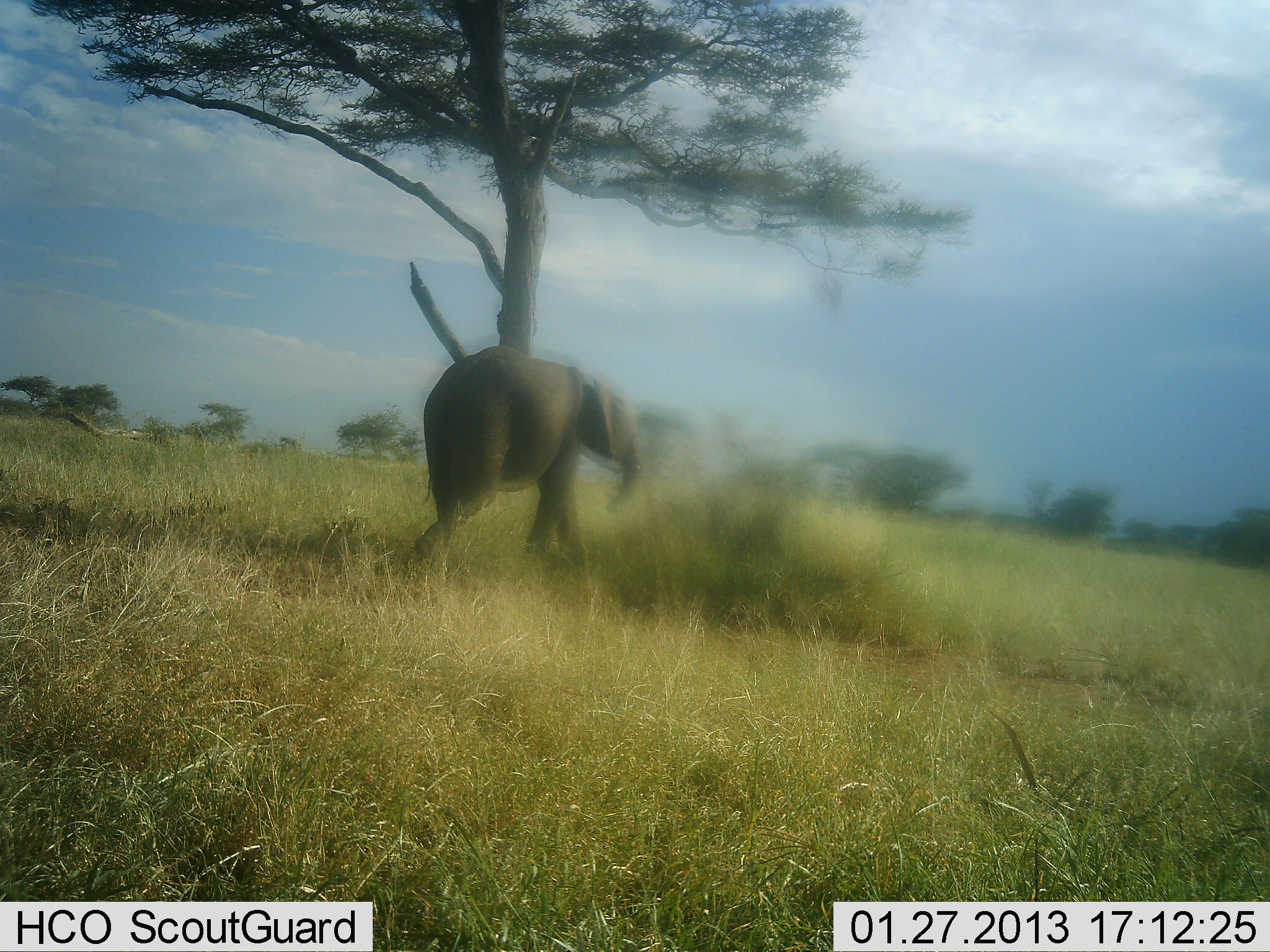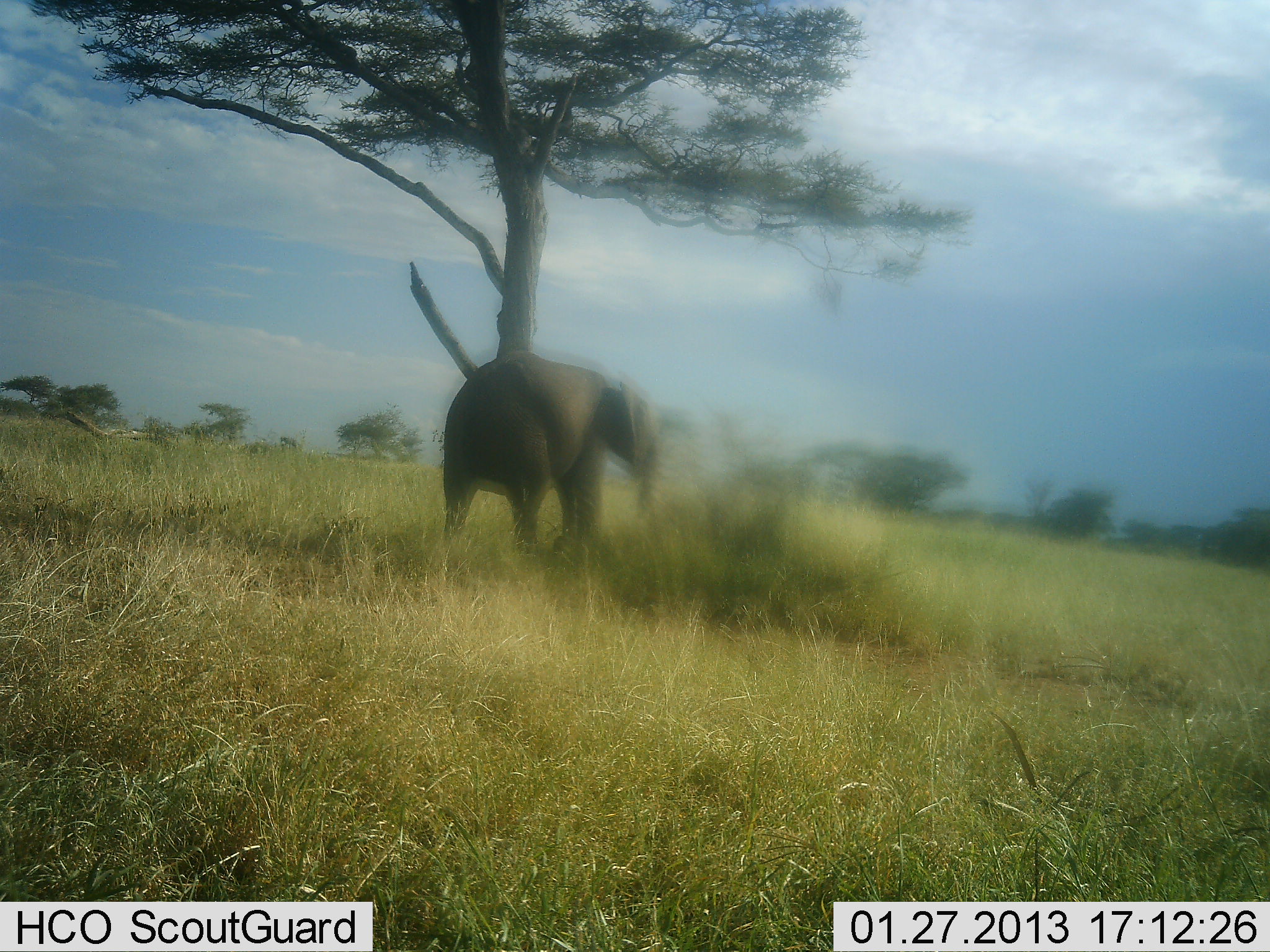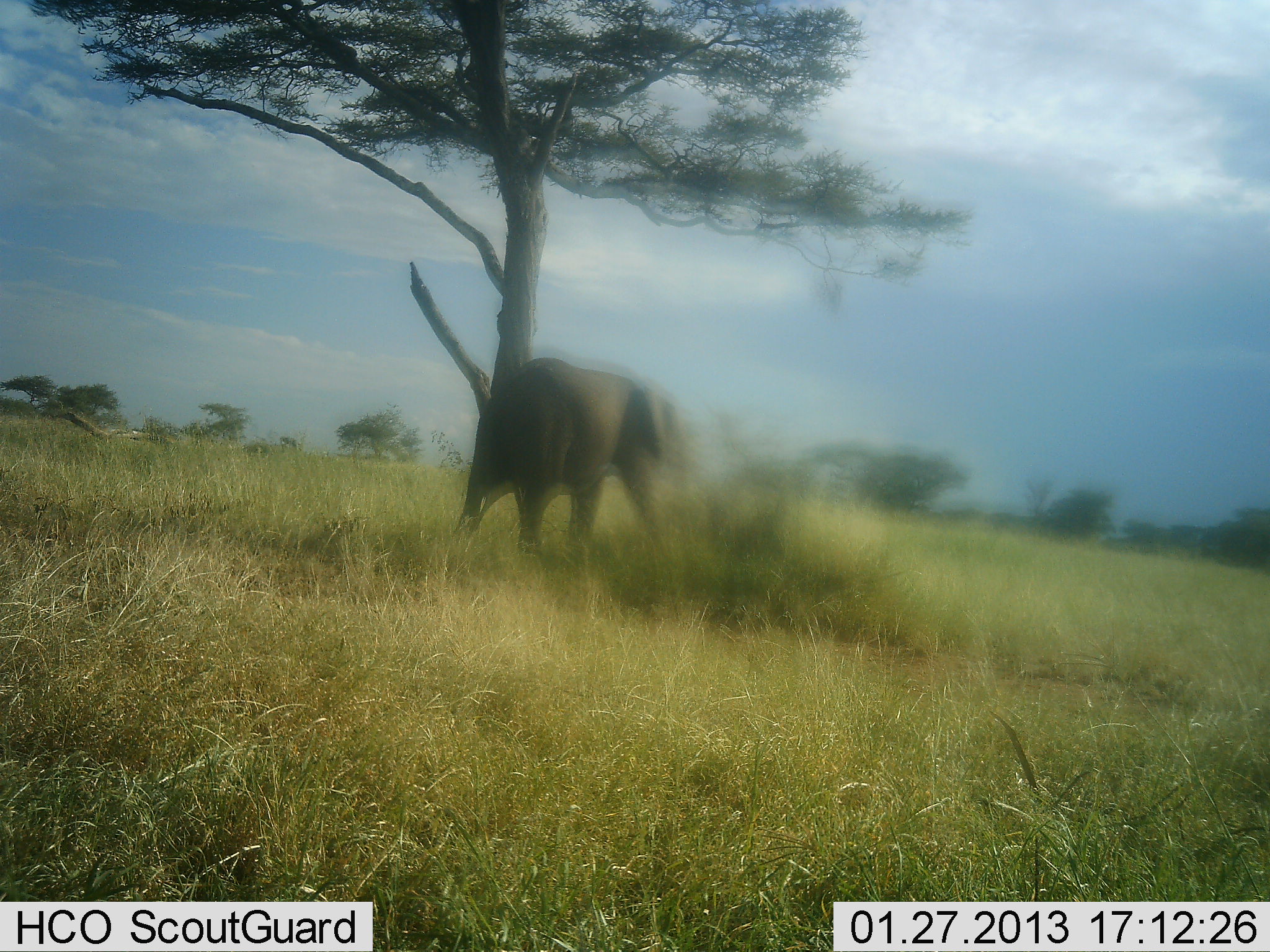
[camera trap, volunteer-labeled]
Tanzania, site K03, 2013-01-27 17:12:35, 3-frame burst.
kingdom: Animalia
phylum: Chordata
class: Mammalia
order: Proboscidea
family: Elephantidae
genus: Loxodonta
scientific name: Loxodonta africana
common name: african bush elephant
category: elephant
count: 1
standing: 7%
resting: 0%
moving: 90%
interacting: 0%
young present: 21%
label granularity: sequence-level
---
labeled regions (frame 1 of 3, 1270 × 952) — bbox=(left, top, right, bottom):
animal: bbox=(411, 345, 642, 591)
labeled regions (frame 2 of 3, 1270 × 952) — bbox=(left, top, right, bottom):
animal: bbox=(439, 349, 665, 585)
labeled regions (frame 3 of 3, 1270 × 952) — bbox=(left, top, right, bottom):
animal: bbox=(445, 356, 712, 585)